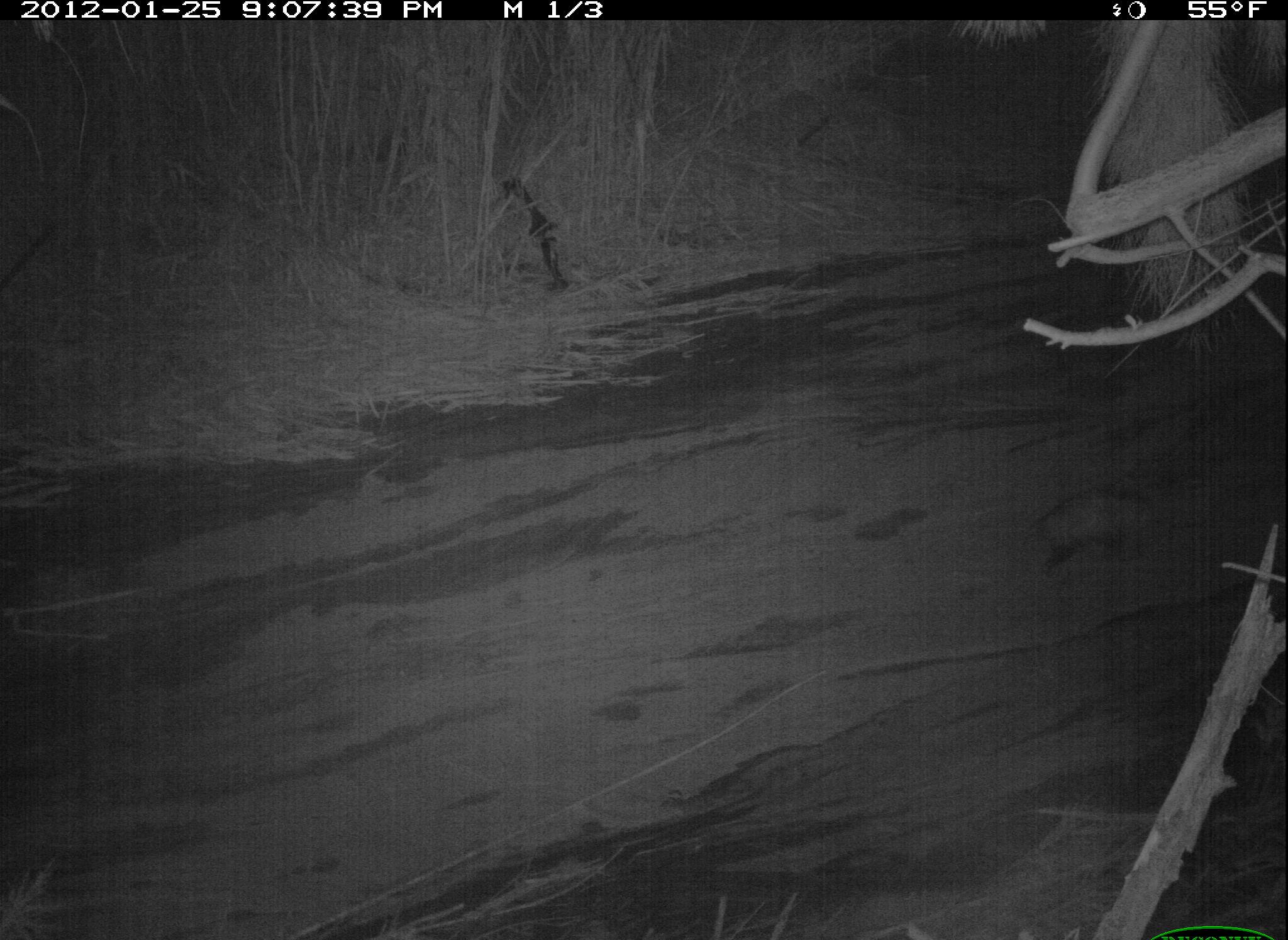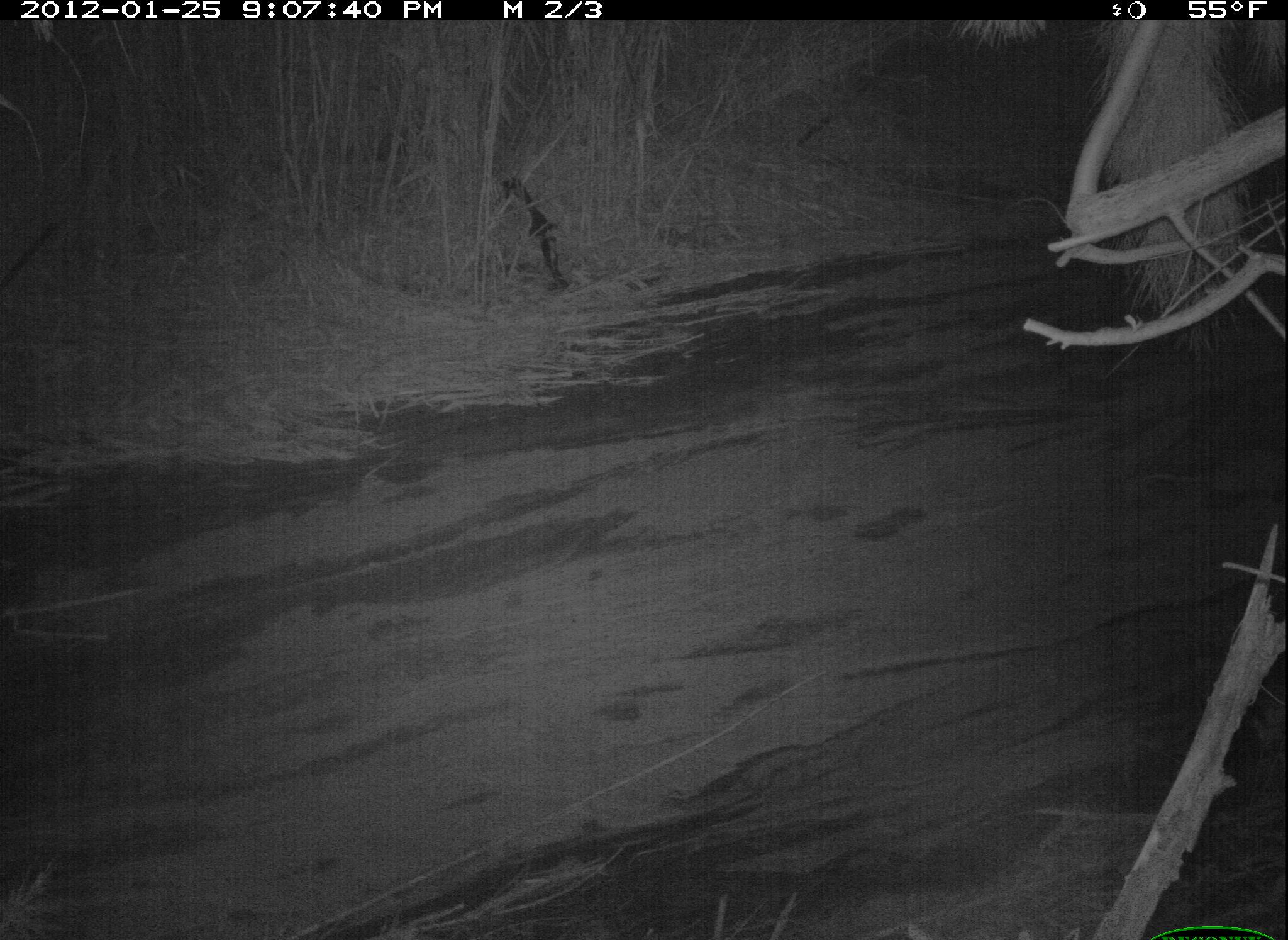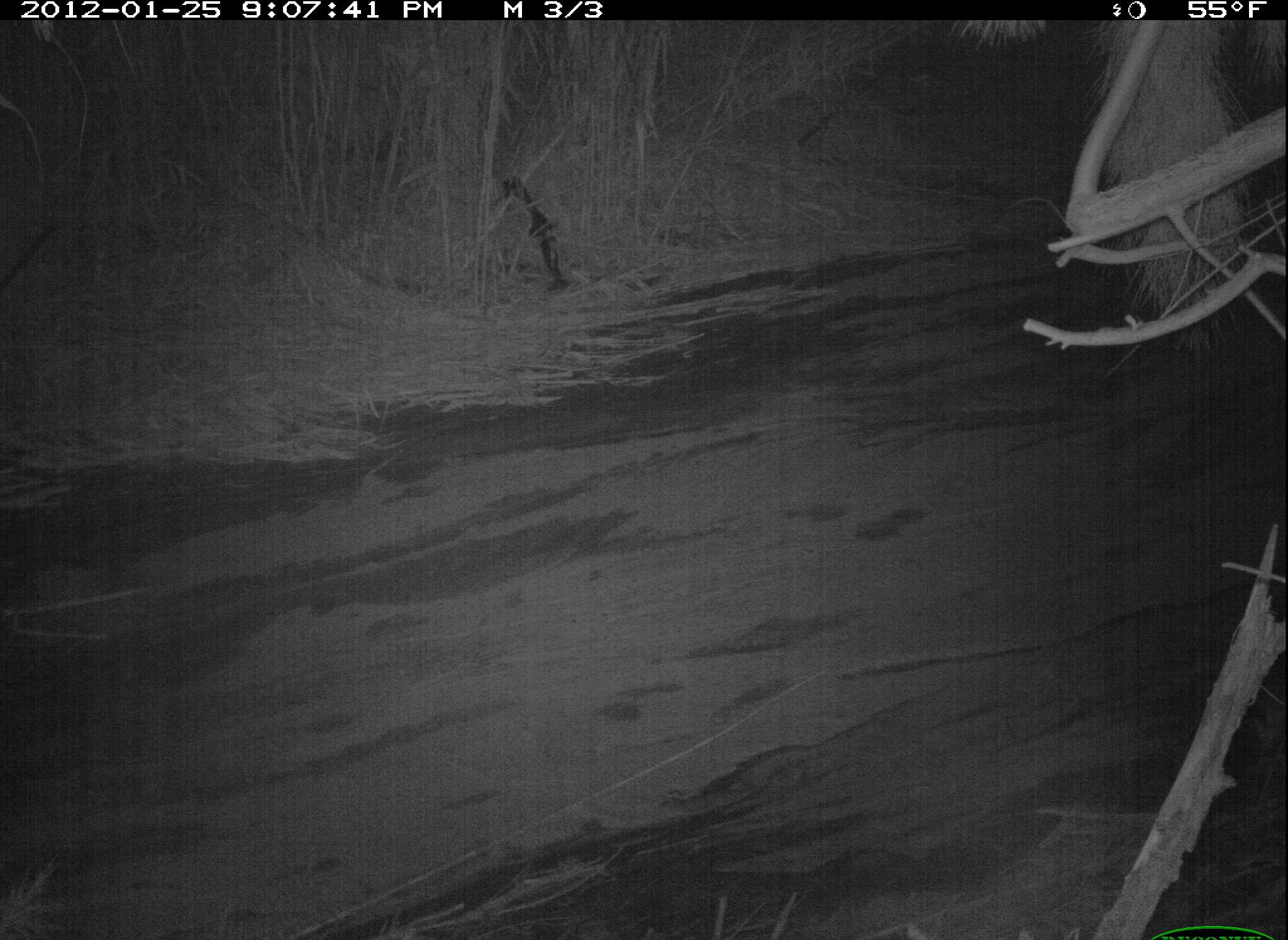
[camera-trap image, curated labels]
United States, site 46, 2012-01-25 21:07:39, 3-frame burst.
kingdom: Animalia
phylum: Chordata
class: Mammalia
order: Didelphimorphia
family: Didelphidae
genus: Didelphis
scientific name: Didelphis virginiana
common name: virginia opossum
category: opossum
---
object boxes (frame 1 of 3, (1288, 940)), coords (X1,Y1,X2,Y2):
opossum: (1027,472,1198,572)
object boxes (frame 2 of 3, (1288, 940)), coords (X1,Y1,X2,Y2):
opossum: (1138,438,1286,525)